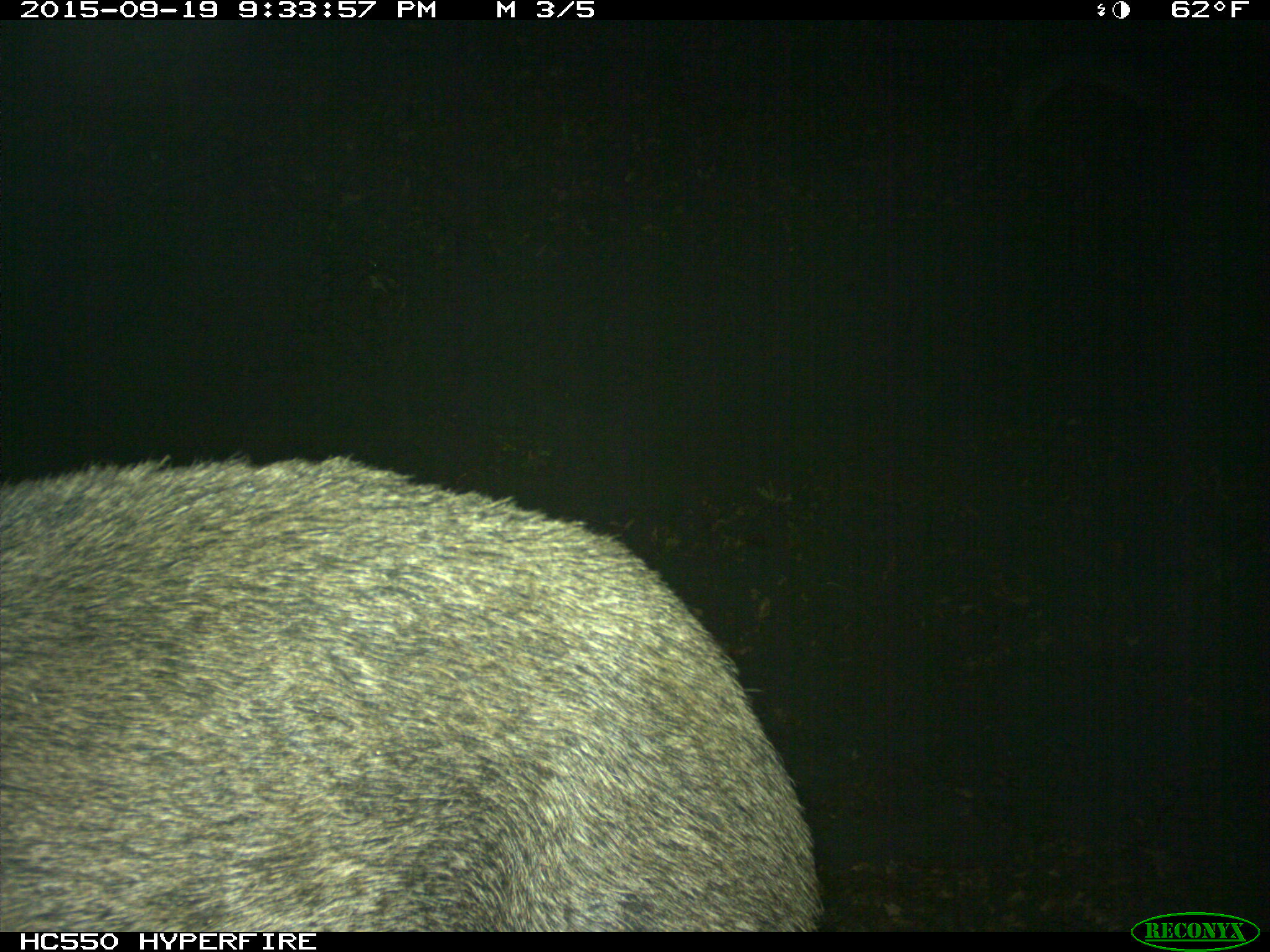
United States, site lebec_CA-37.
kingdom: Animalia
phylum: Chordata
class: Mammalia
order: Artiodactyla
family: Suidae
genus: Sus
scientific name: Sus scrofa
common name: wild boar